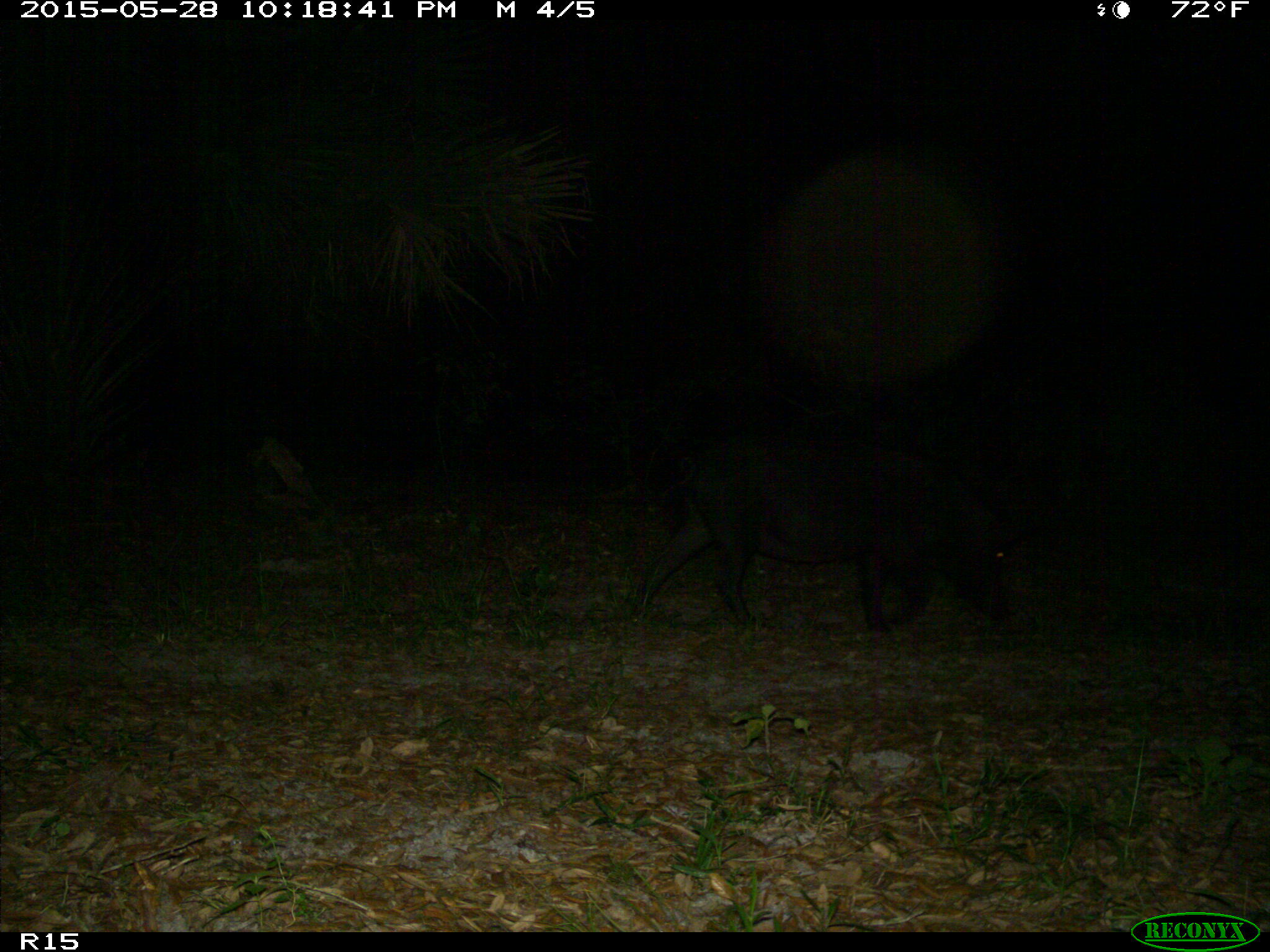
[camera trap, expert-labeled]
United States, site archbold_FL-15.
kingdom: Animalia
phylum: Chordata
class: Mammalia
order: Artiodactyla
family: Suidae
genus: Sus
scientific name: Sus scrofa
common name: wild boar